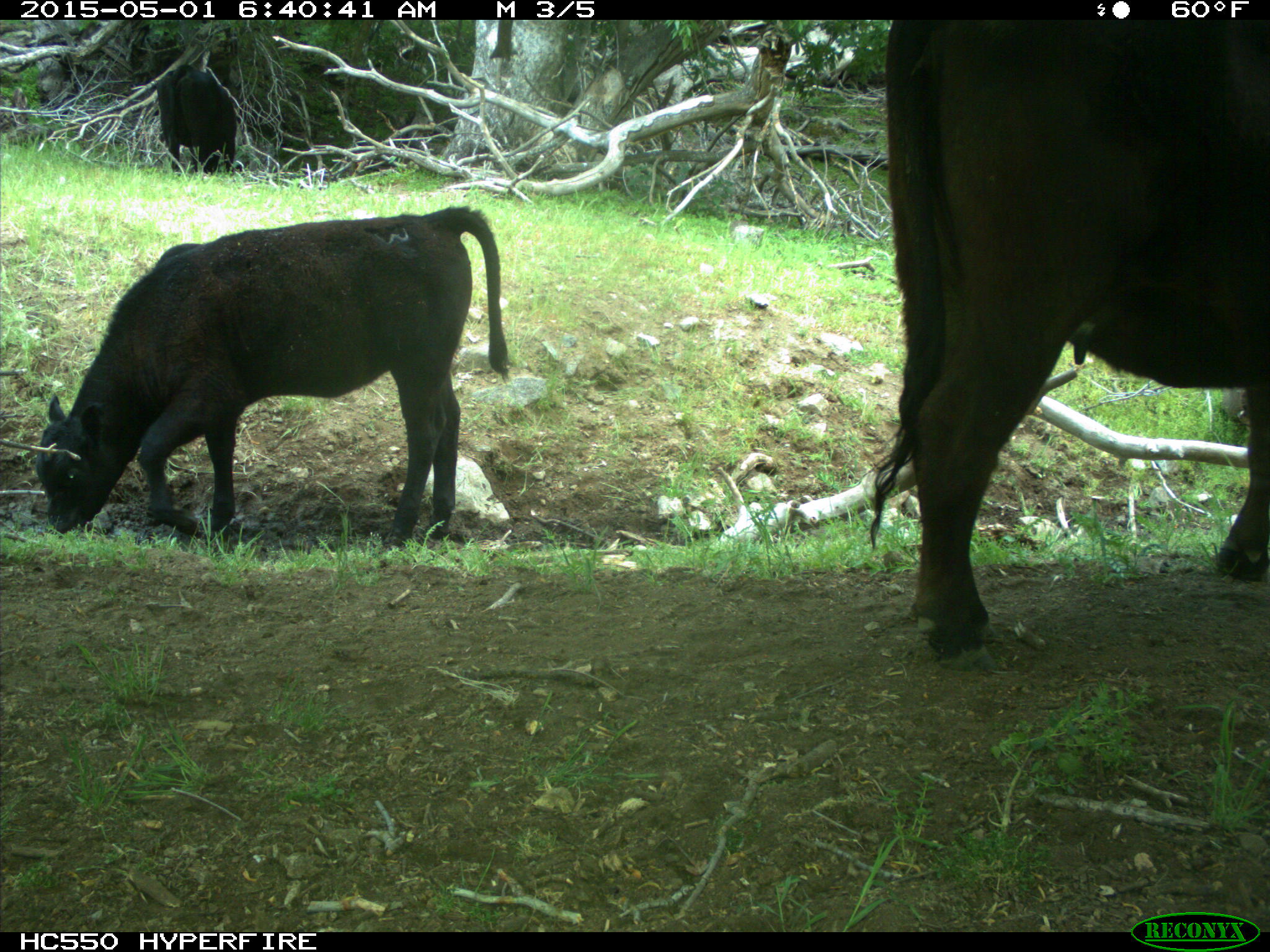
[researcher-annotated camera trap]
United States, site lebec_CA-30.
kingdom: Animalia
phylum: Chordata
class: Mammalia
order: Artiodactyla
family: Bovidae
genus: Bos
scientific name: Bos taurus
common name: domestic cow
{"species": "Bos taurus (domestic cow)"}